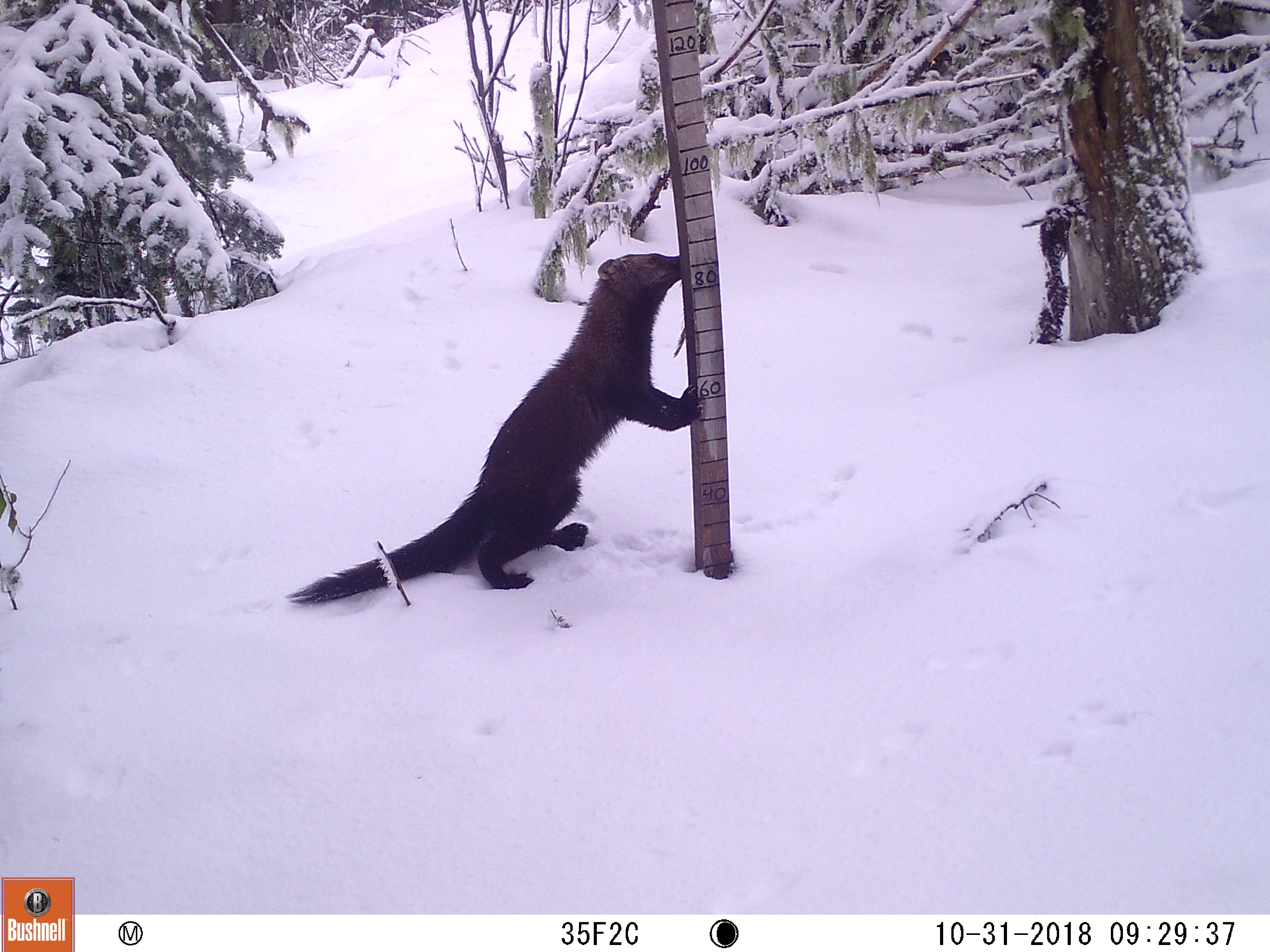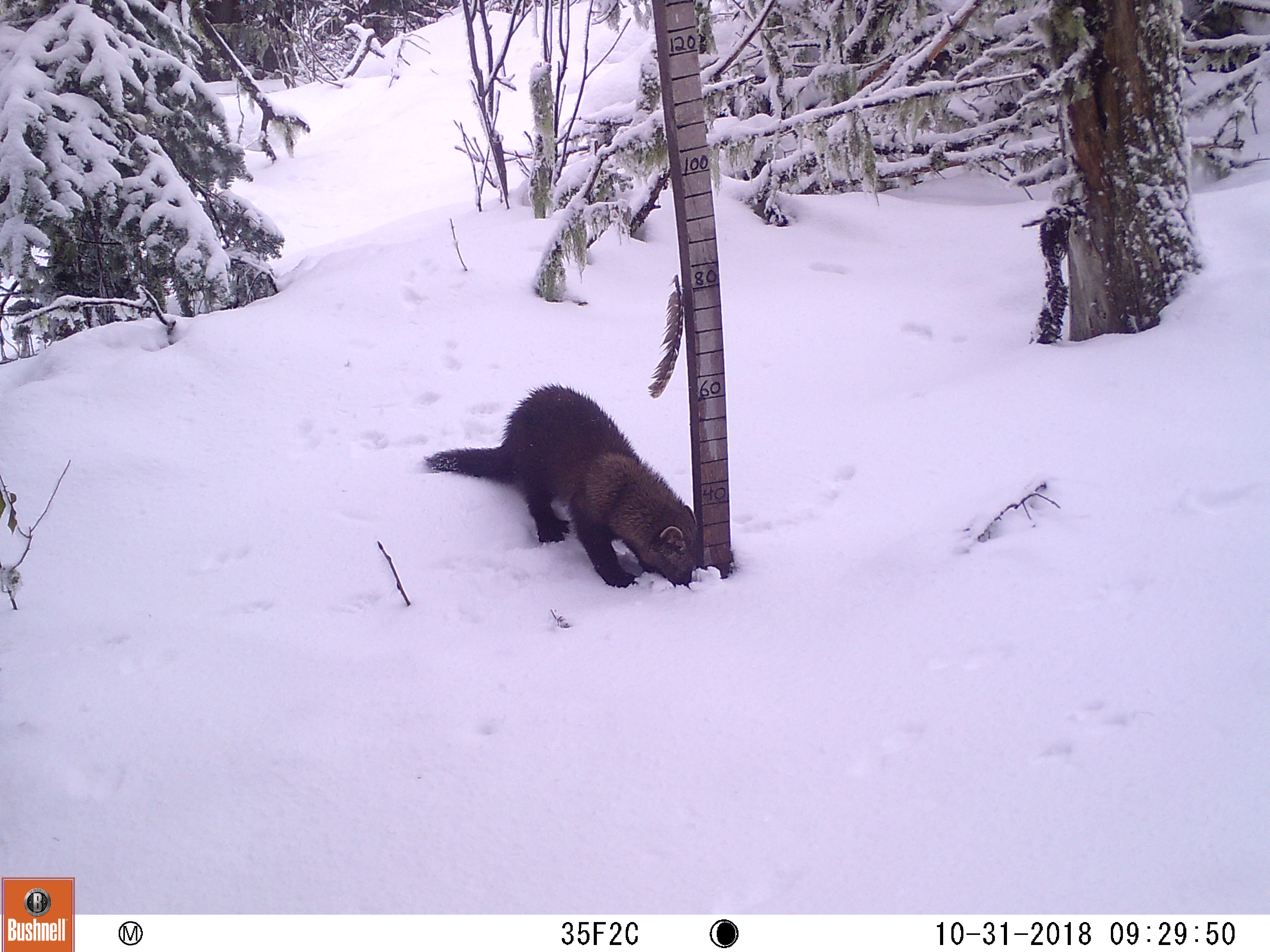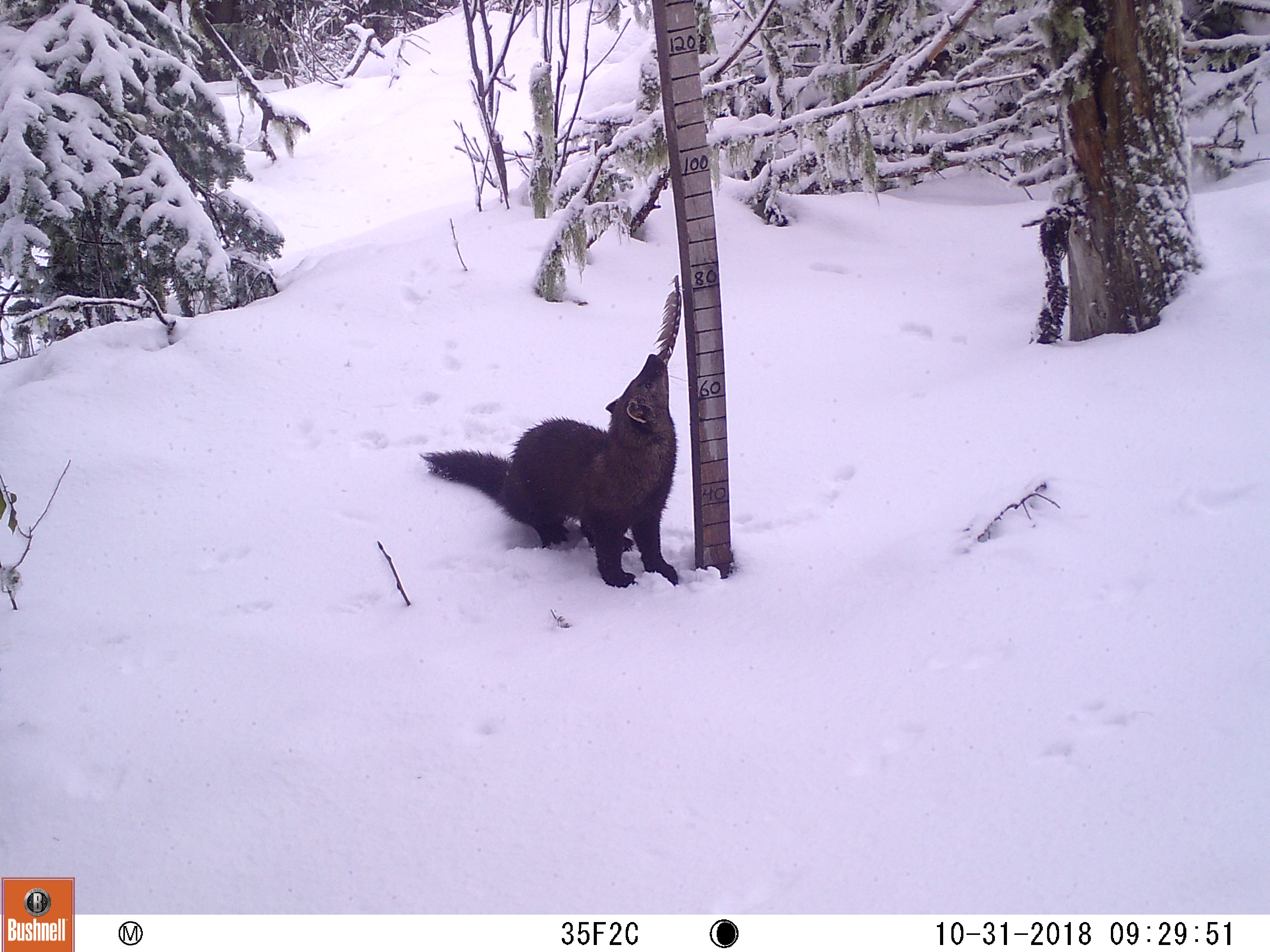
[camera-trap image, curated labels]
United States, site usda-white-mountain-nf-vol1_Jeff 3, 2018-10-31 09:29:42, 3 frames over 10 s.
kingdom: Animalia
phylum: Chordata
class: Mammalia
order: Carnivora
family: Mustelidae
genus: Pekania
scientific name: Pekania pennanti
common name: fisher